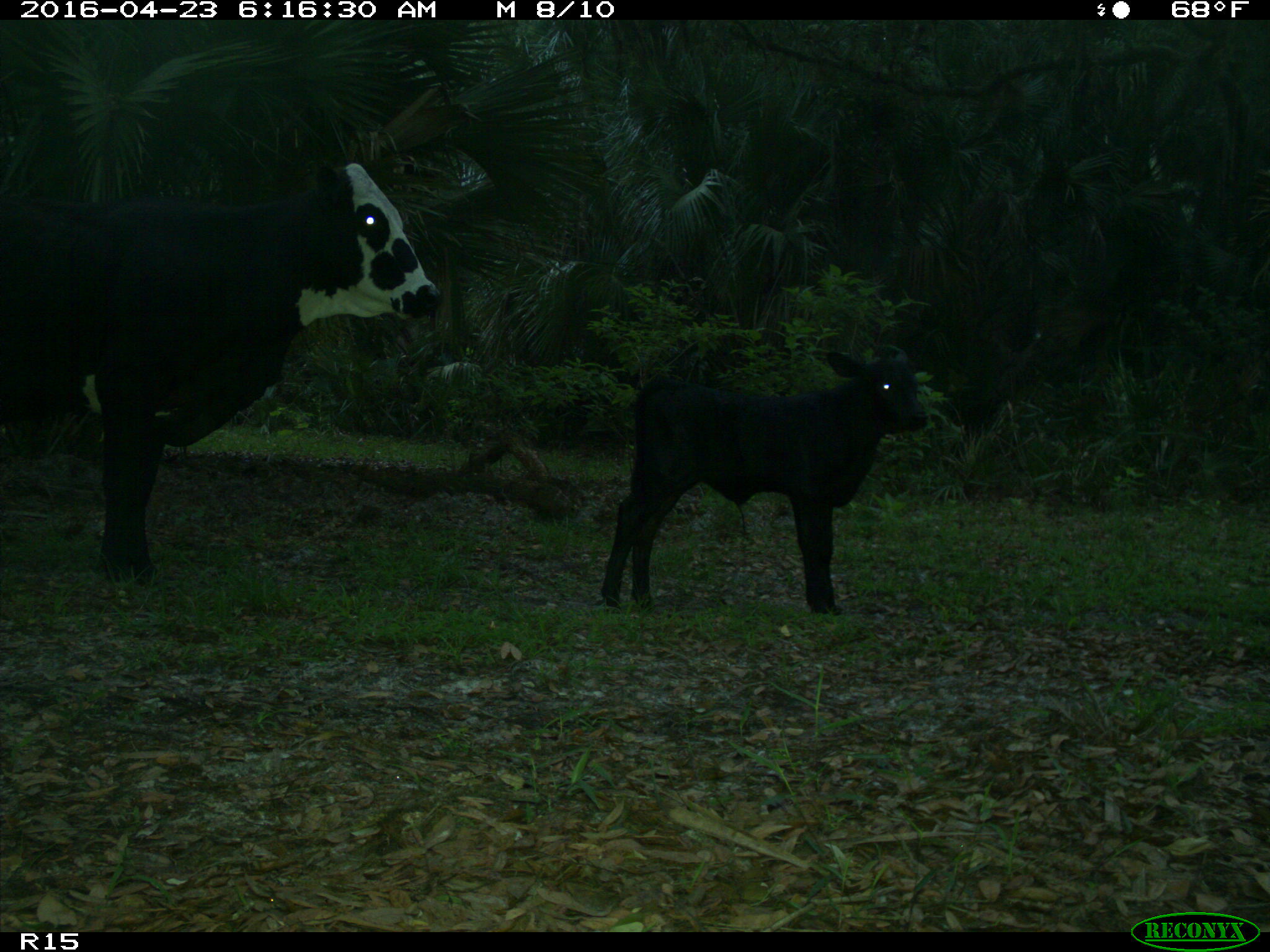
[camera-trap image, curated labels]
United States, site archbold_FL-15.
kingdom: Animalia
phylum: Chordata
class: Mammalia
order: Artiodactyla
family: Bovidae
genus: Bos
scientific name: Bos taurus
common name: domestic cow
Bos taurus (domestic cow).